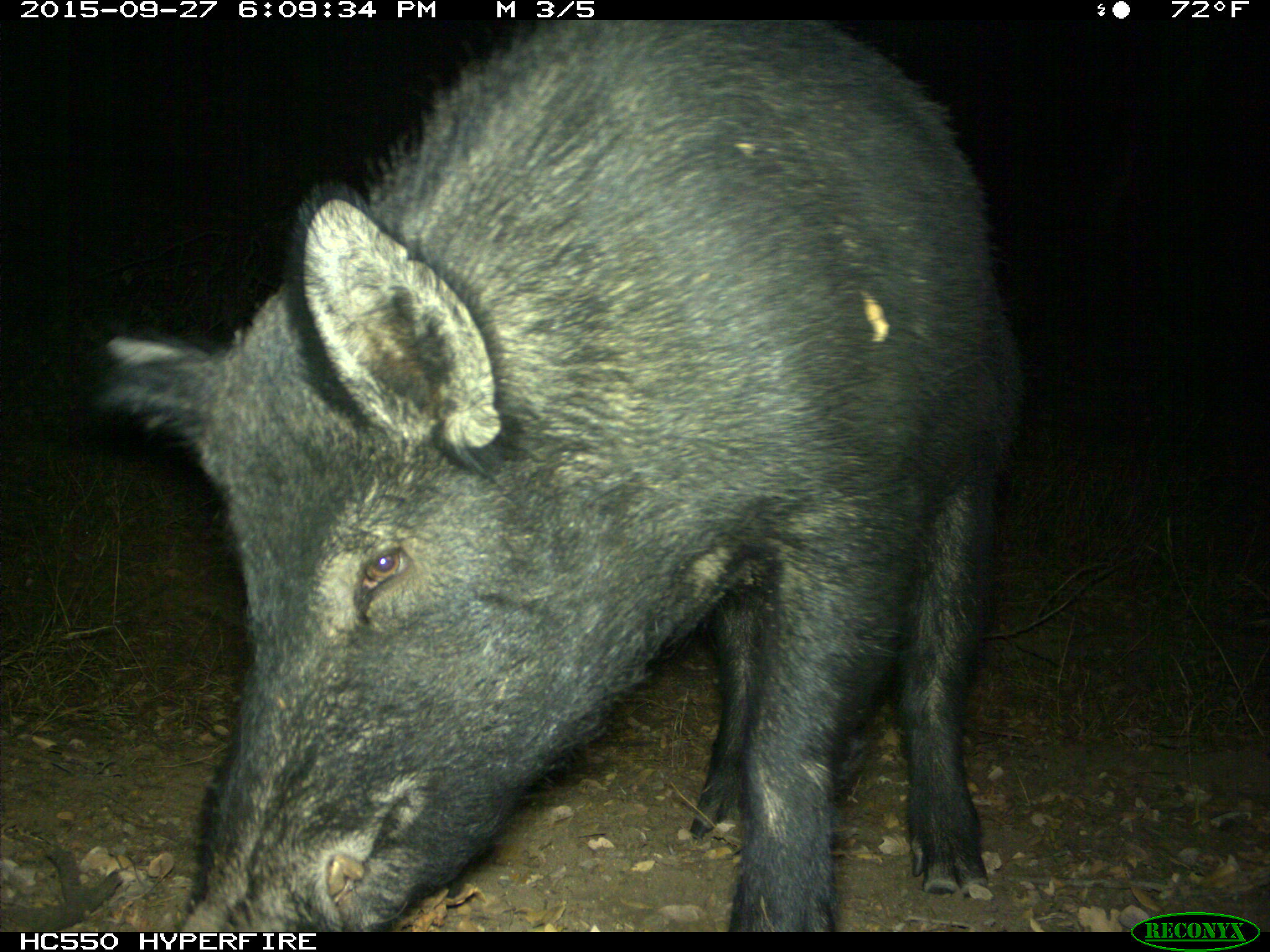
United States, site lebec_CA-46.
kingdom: Animalia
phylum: Chordata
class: Mammalia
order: Artiodactyla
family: Suidae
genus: Sus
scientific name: Sus scrofa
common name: wild boar